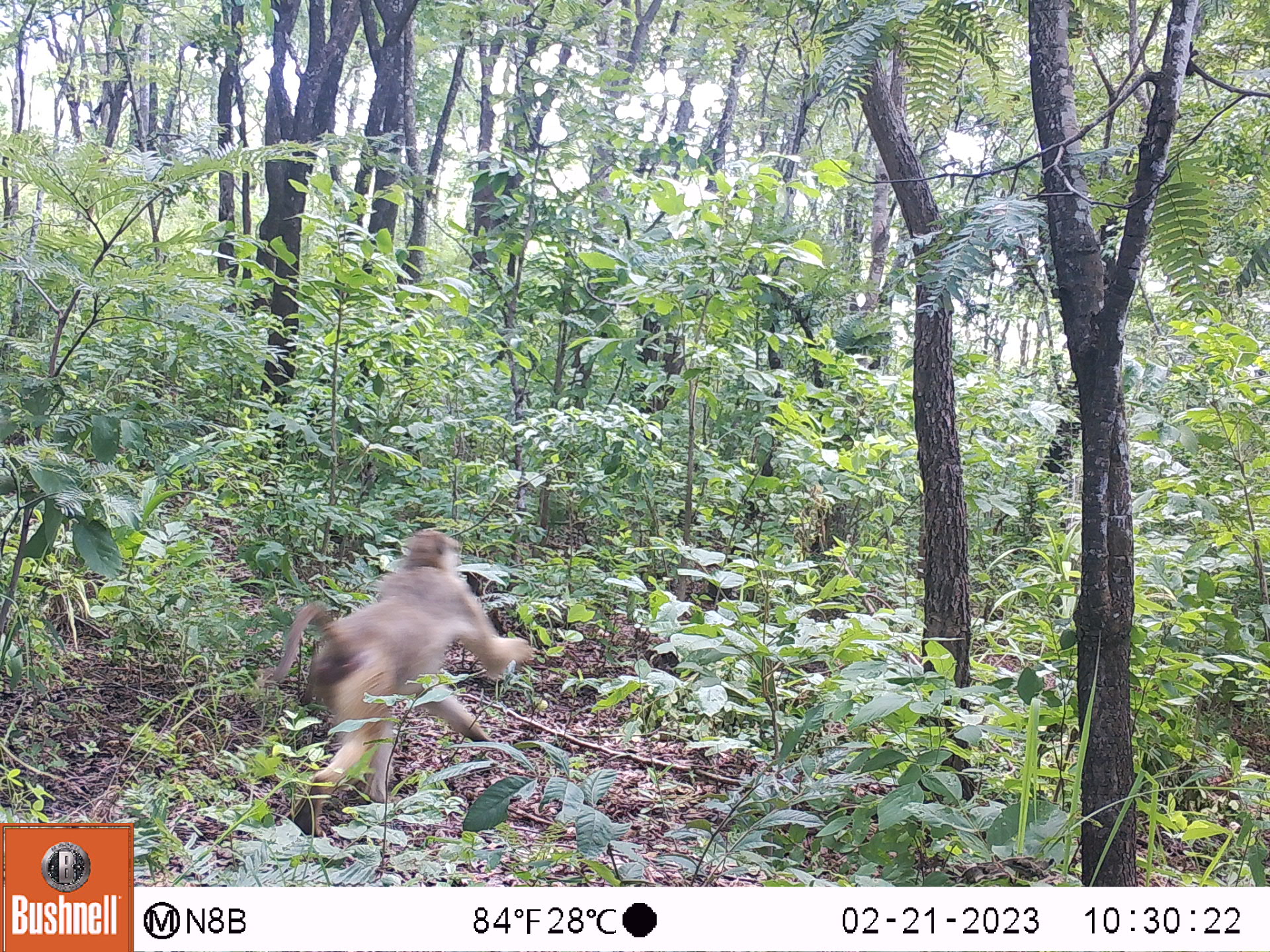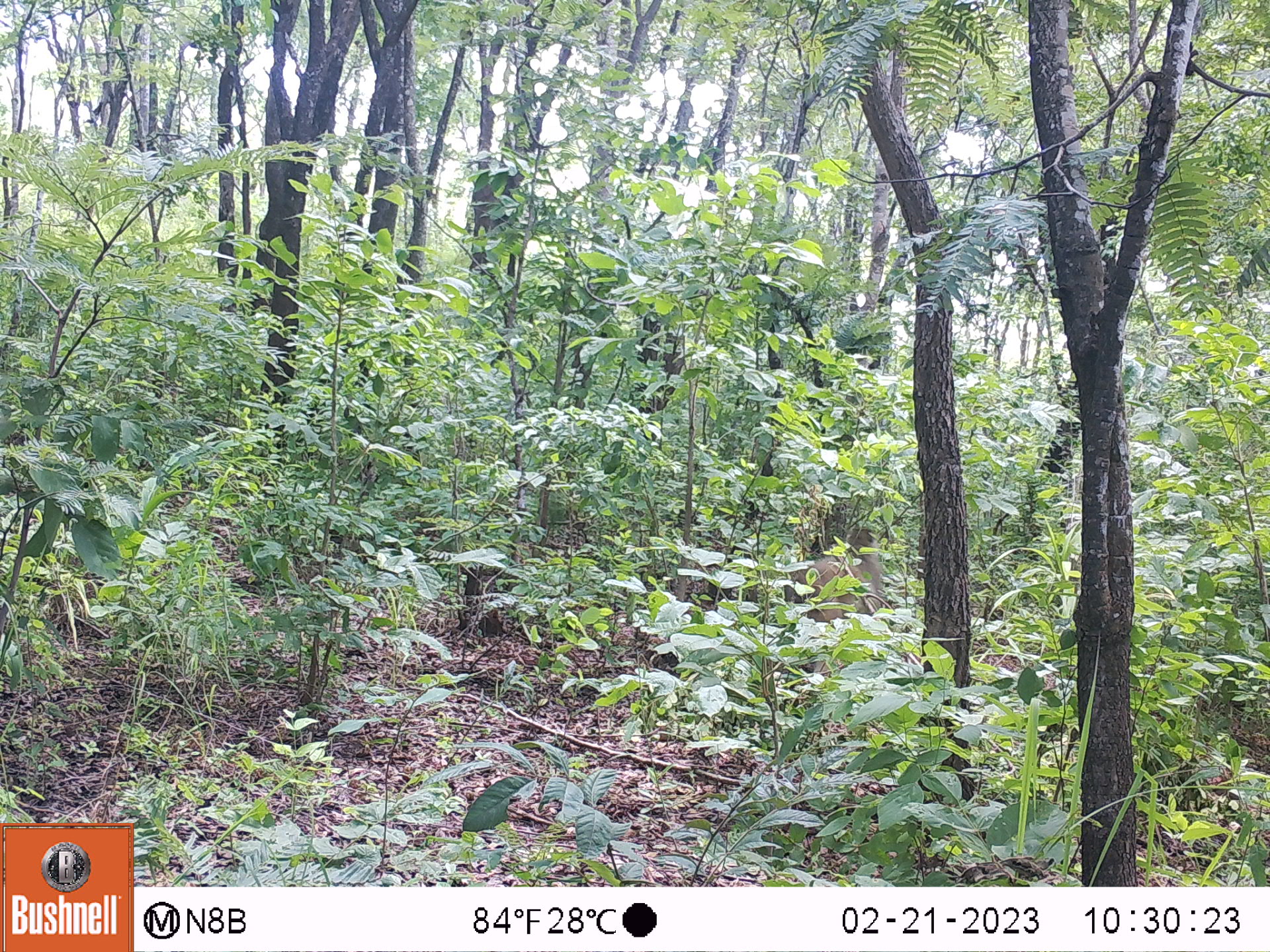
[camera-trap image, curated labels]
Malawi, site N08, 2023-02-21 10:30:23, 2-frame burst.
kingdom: Animalia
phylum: Chordata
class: Mammalia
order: Primates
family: Cercopithecidae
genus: Papio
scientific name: Papio cynocephalus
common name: yellow baboon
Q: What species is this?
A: Yellow baboon (Papio cynocephalus).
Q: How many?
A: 1.